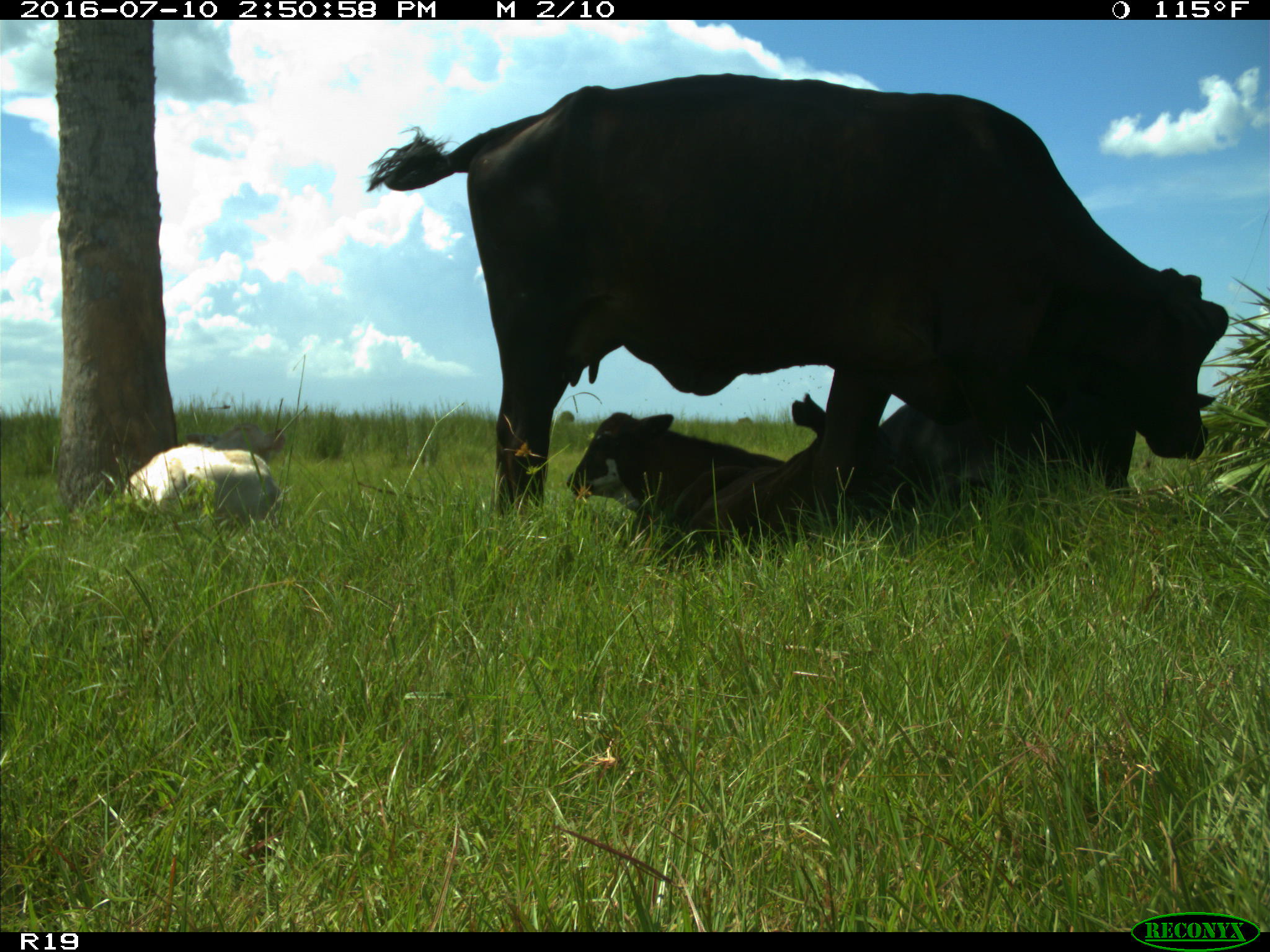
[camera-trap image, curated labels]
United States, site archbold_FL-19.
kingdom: Animalia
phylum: Chordata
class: Mammalia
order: Artiodactyla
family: Bovidae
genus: Bos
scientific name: Bos taurus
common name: domestic cow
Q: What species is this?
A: Bos taurus (domestic cow).